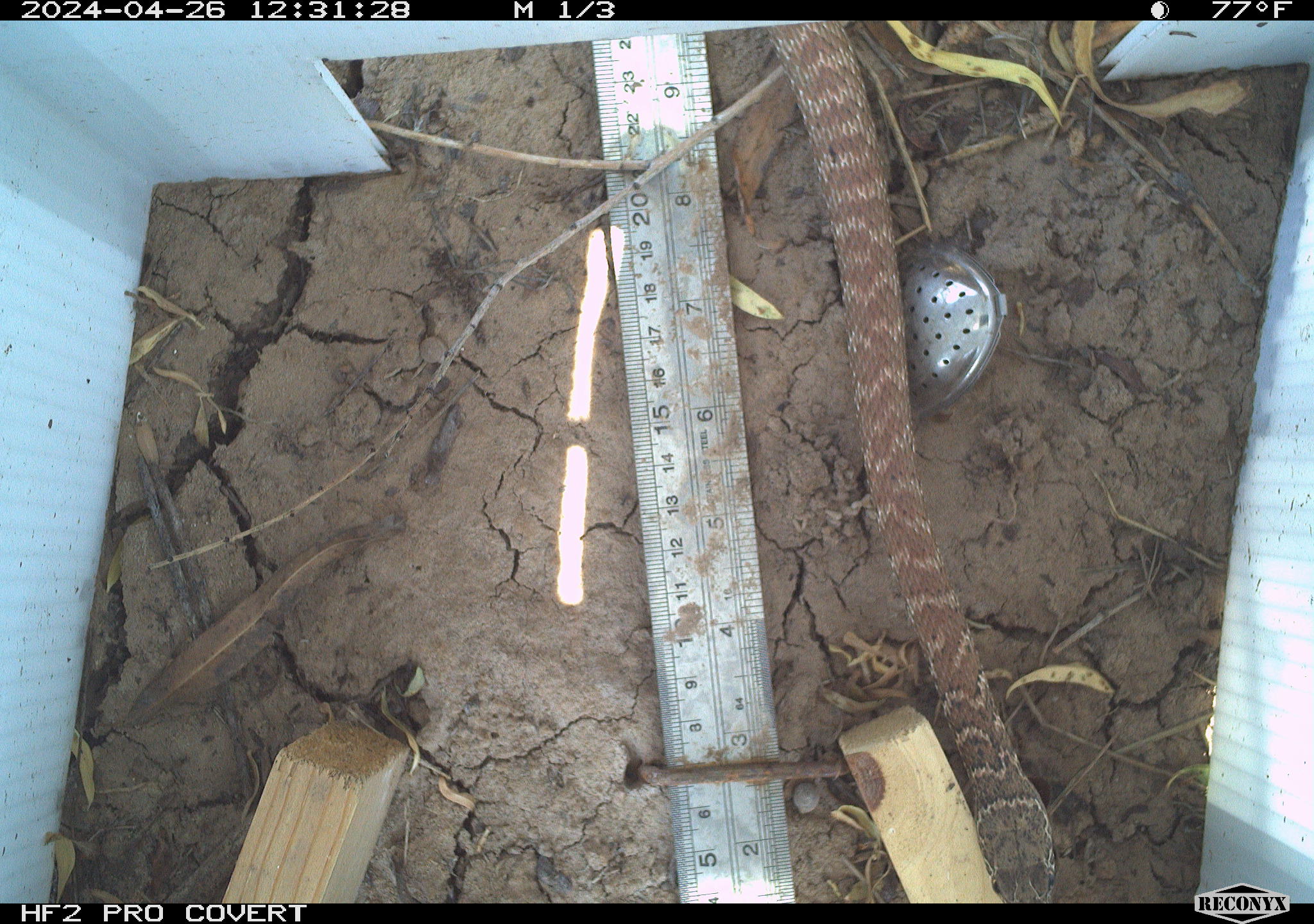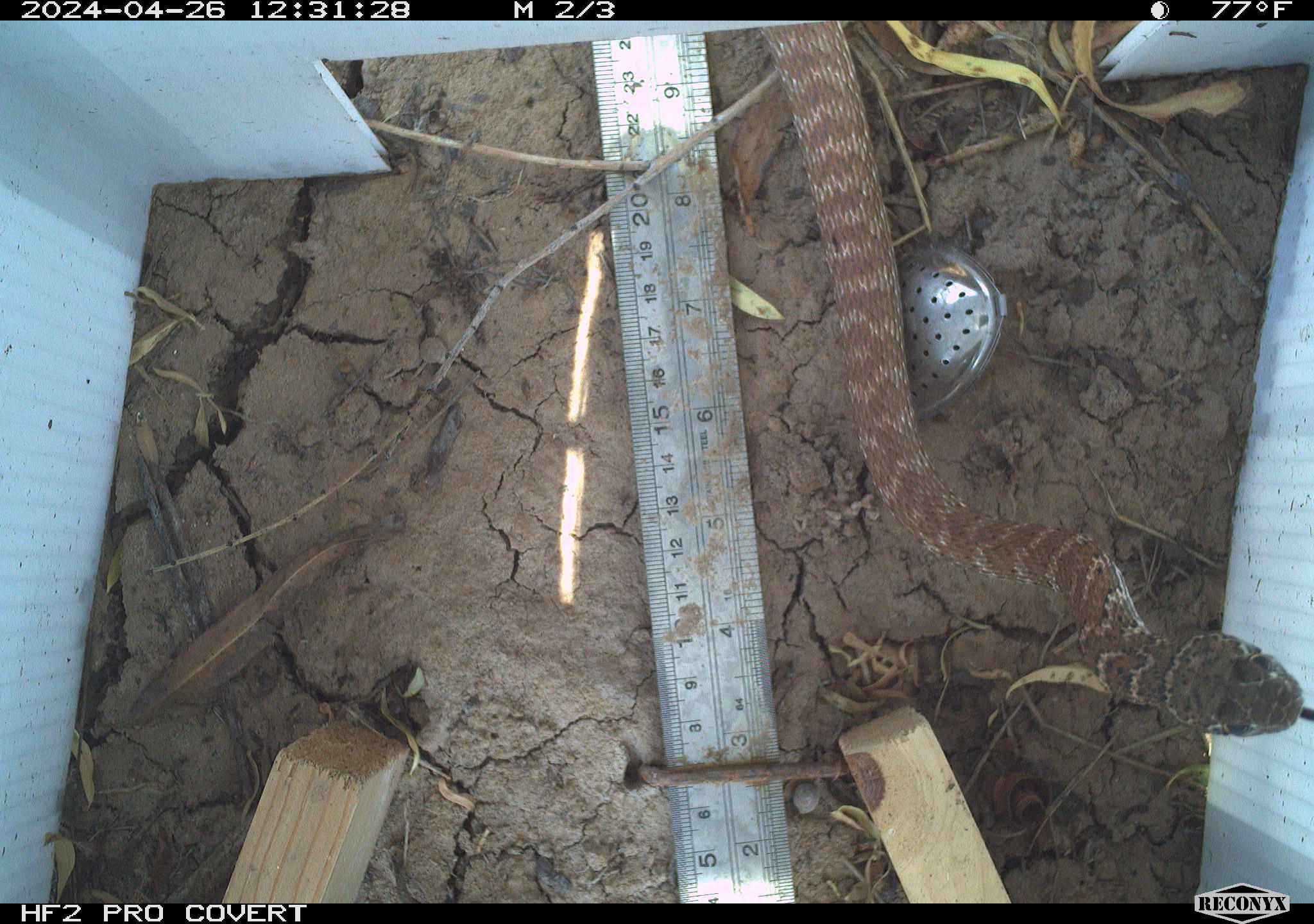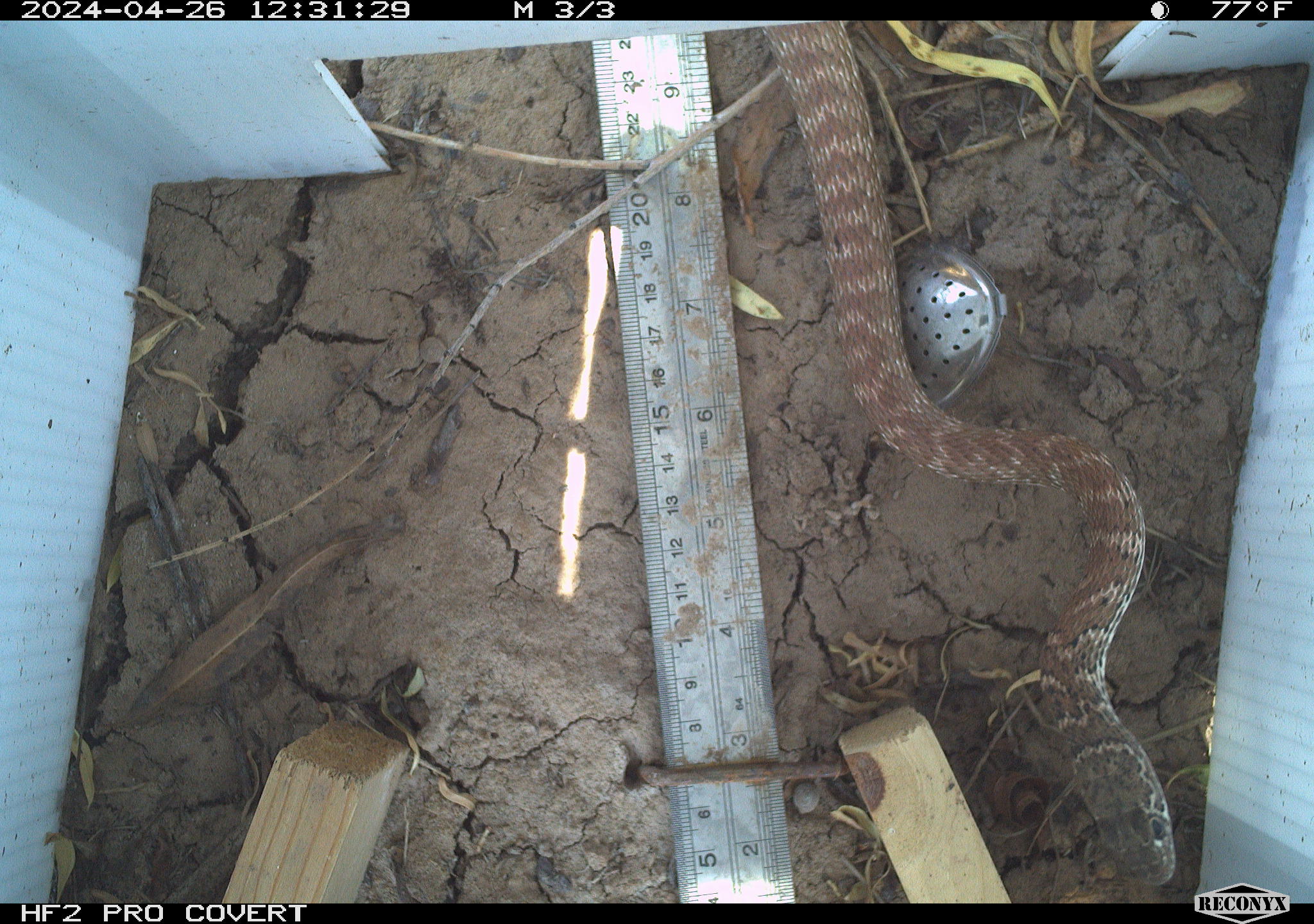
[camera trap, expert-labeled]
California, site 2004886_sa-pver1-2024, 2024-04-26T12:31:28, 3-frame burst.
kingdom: Animalia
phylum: Chordata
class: Reptilia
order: Squamata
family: Colubridae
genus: Masticophis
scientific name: Masticophis flagellum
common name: coachwhip